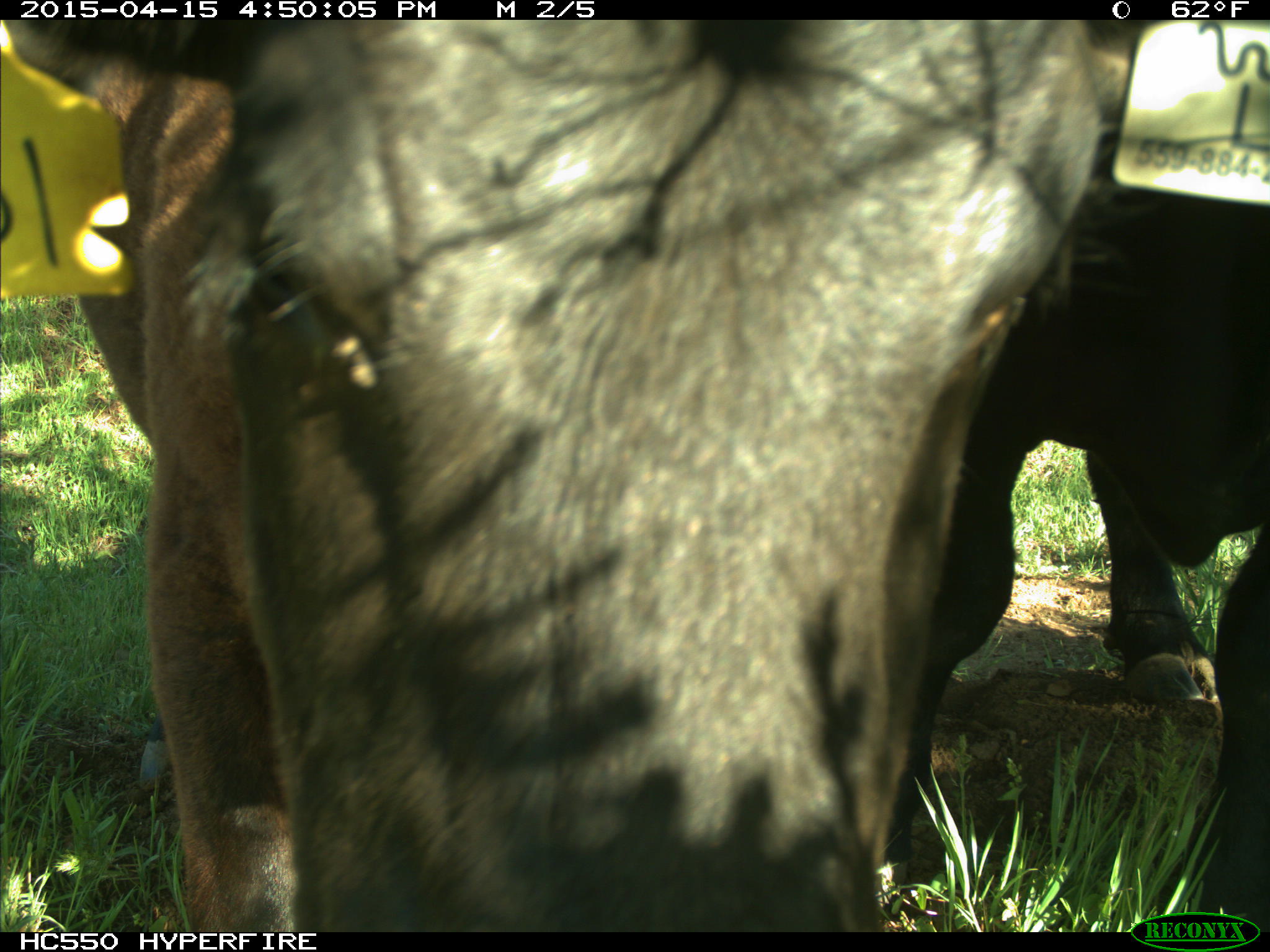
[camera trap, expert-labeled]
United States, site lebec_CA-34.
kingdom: Animalia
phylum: Chordata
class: Mammalia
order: Artiodactyla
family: Bovidae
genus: Bos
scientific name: Bos taurus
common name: domestic cow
Bos taurus (domestic cow).